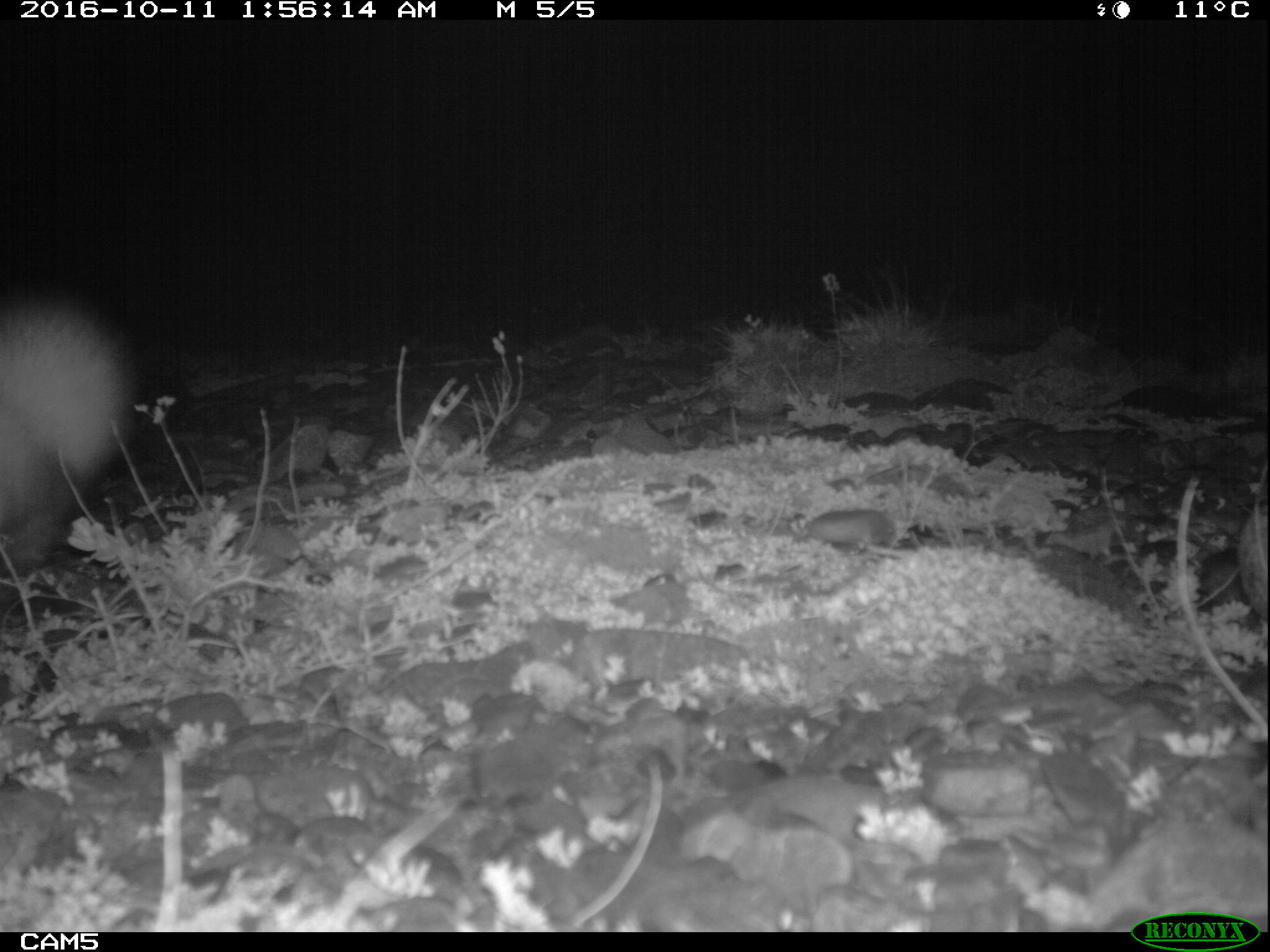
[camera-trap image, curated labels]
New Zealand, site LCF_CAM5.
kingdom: Animalia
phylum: Chordata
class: Mammalia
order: Carnivora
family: Mustelidae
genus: Mustela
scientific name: Mustela furo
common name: ferret